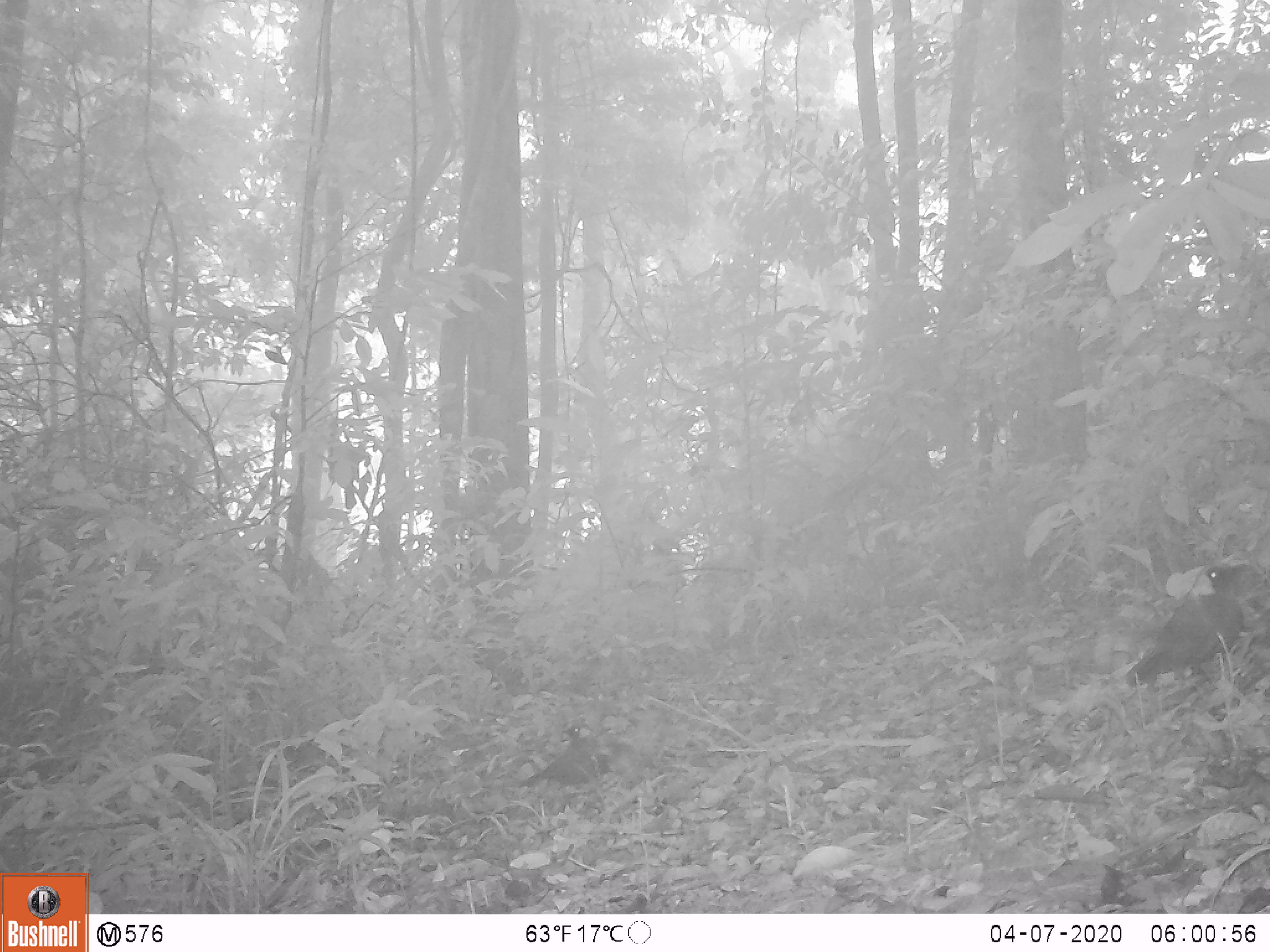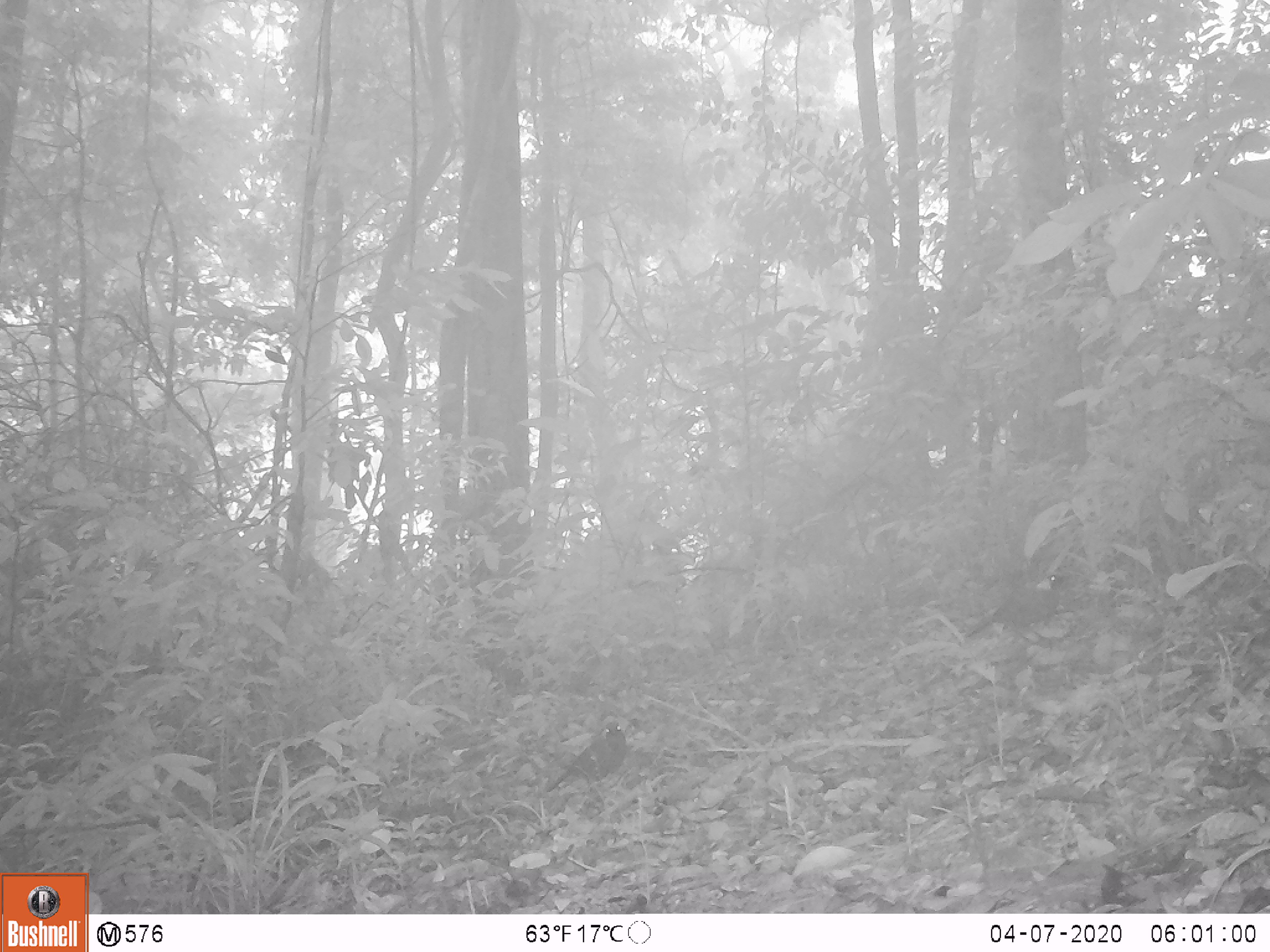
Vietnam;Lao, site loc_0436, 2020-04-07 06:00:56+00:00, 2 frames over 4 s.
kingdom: Animalia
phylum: Chordata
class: Aves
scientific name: Aves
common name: bird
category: unidentified bird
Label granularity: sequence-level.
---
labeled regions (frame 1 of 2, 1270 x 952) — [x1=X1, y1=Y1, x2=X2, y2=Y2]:
unidentified bird: [x1=1126, y1=564, x2=1258, y2=687]; [x1=517, y1=723, x2=608, y2=789]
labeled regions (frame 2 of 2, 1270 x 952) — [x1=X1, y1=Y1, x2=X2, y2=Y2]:
unidentified bird: [x1=966, y1=566, x2=1071, y2=640]; [x1=547, y1=719, x2=628, y2=792]